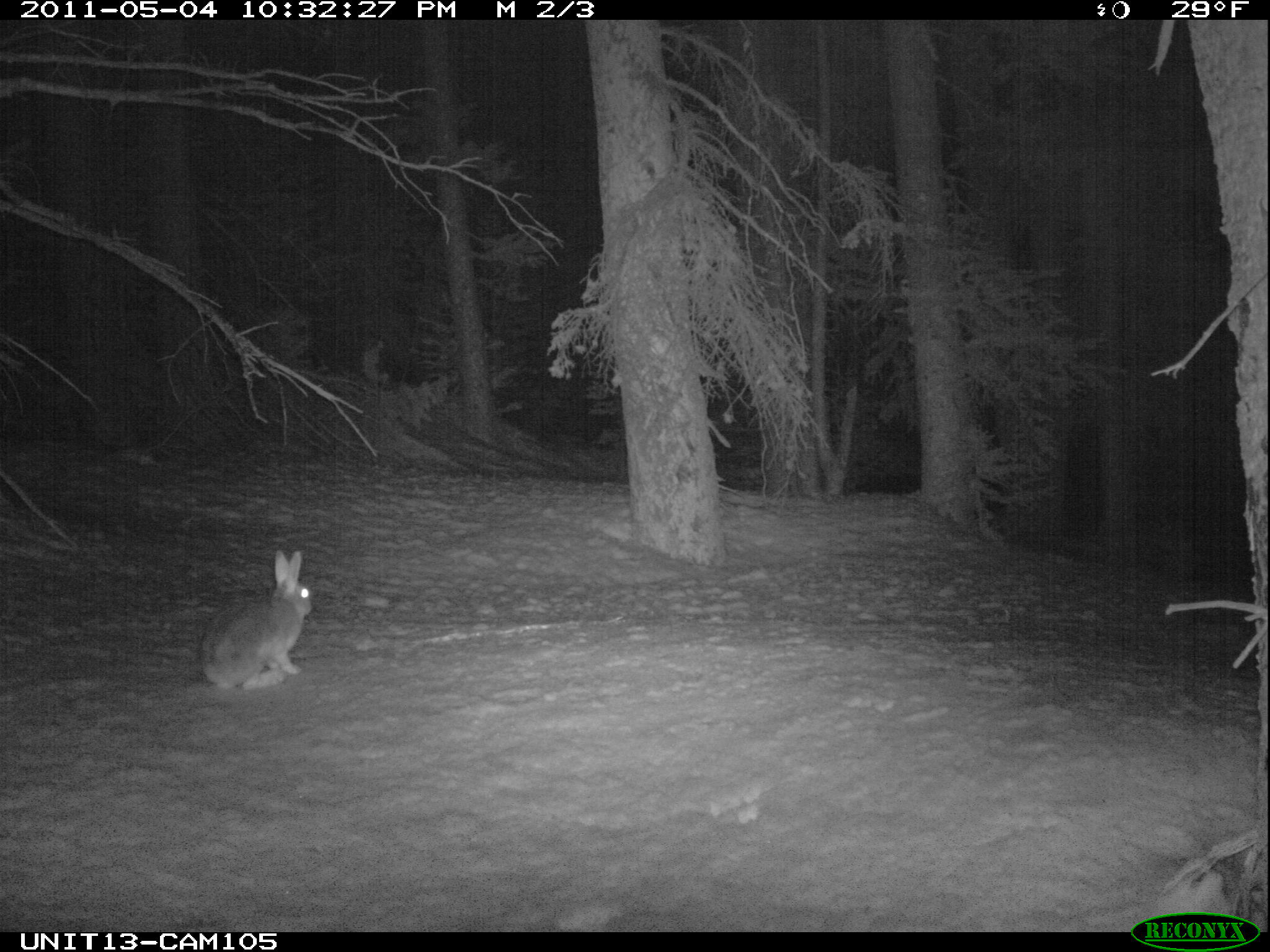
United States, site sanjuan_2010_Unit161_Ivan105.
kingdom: Animalia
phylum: Chordata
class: Mammalia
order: Lagomorpha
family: Leporidae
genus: Lepus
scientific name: Lepus americanus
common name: snowshoe hare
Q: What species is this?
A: Lepus americanus (snowshoe hare).